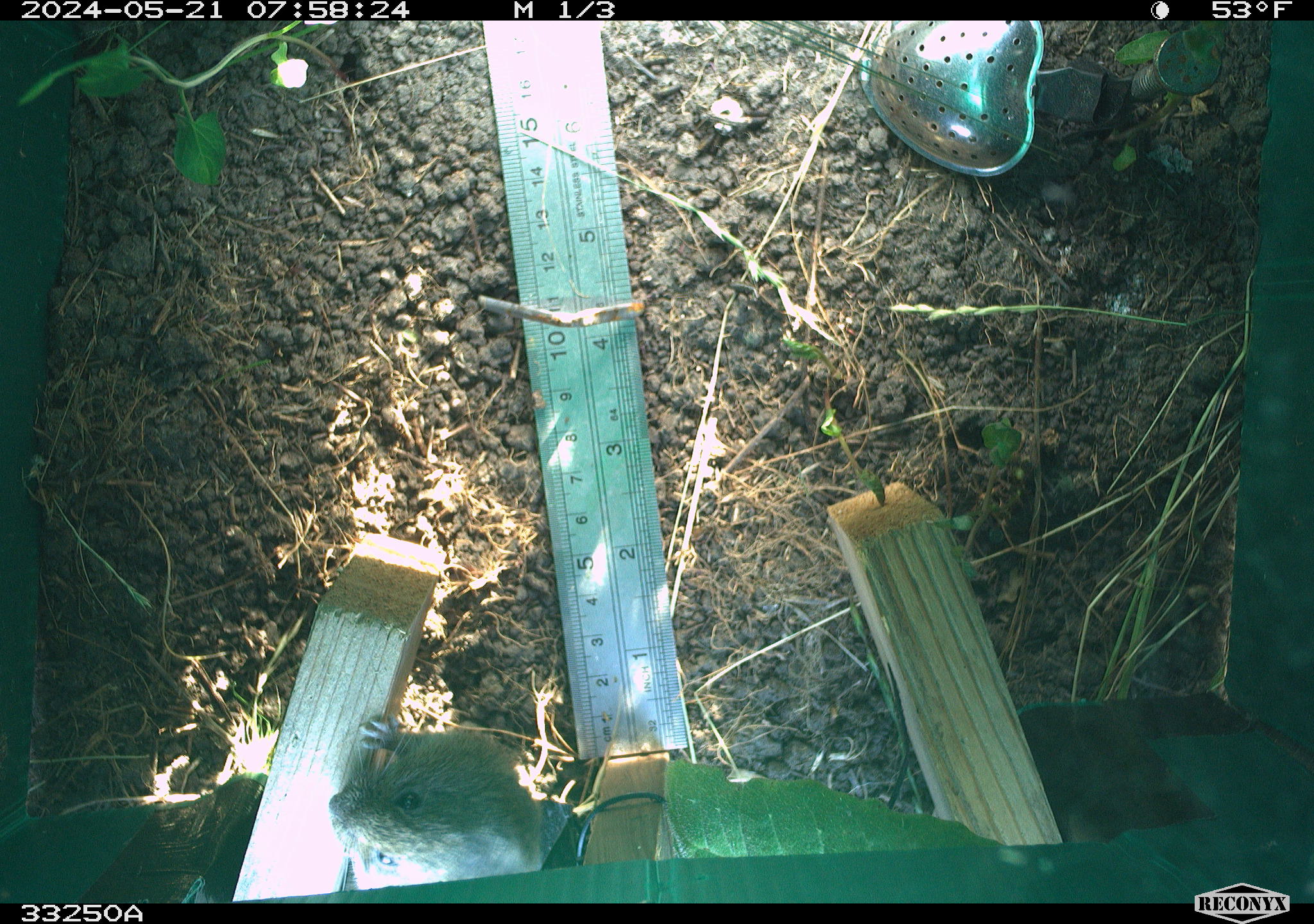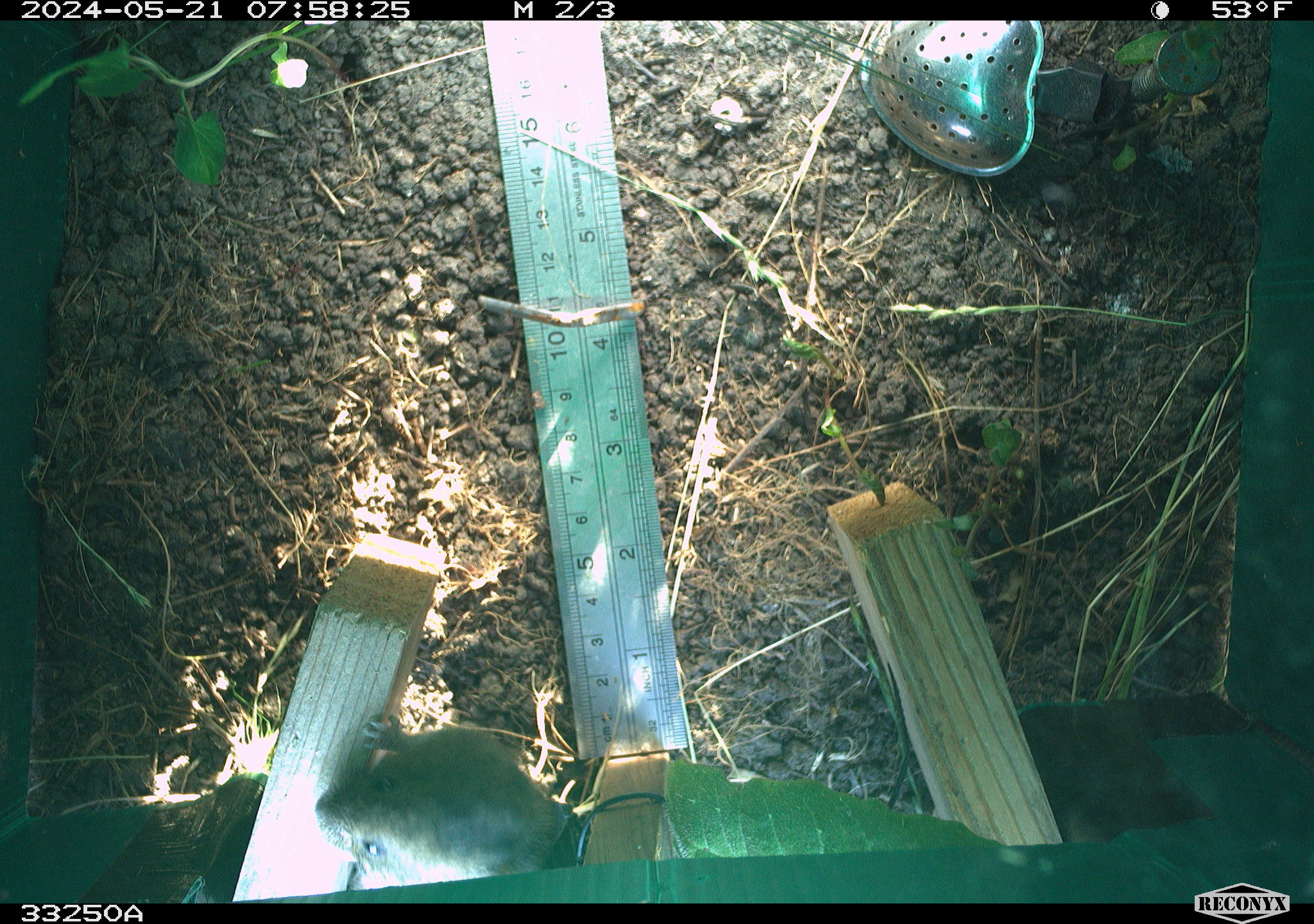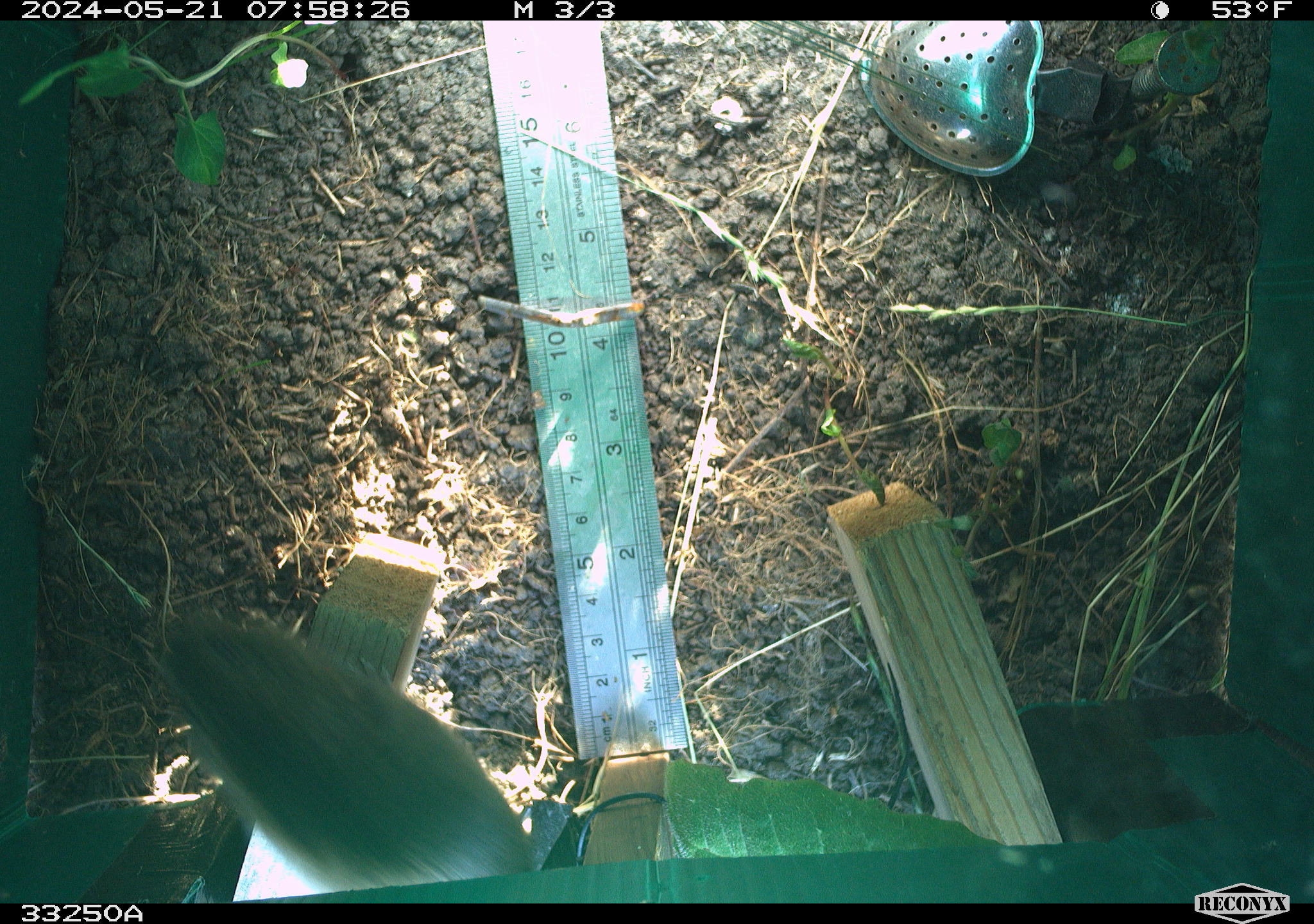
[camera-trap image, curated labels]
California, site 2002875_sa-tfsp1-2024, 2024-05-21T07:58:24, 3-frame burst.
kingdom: Animalia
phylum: Chordata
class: Mammalia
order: Rodentia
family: Cricetidae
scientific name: Arvicolinae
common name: voles, lemmings, and muskrats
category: arvicolinae subfamily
Arvicolinae subfamily (voles, lemmings, and muskrats) (Arvicolinae).